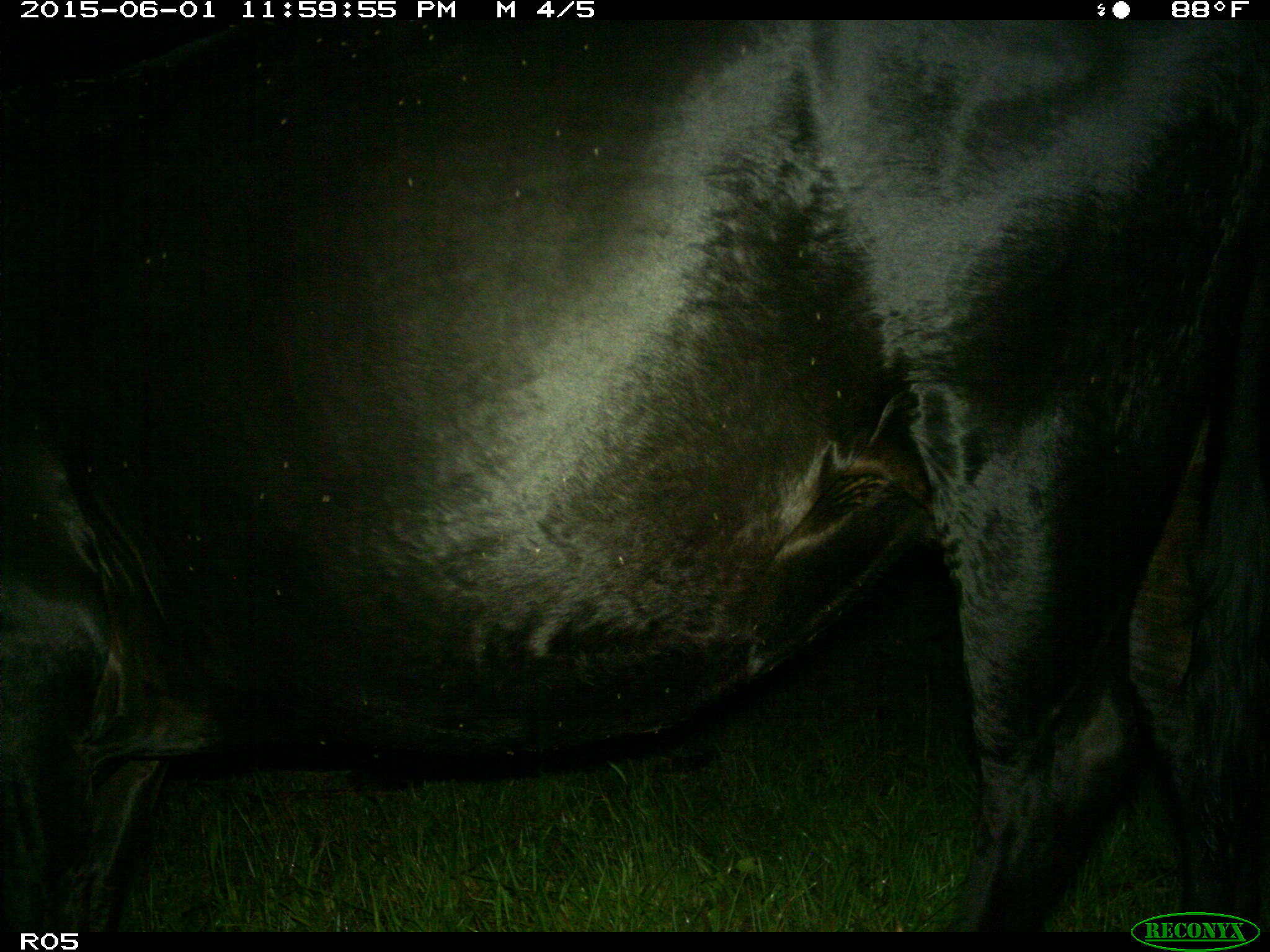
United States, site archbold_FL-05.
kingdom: Animalia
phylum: Chordata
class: Mammalia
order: Artiodactyla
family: Bovidae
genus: Bos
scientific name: Bos taurus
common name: domestic cow